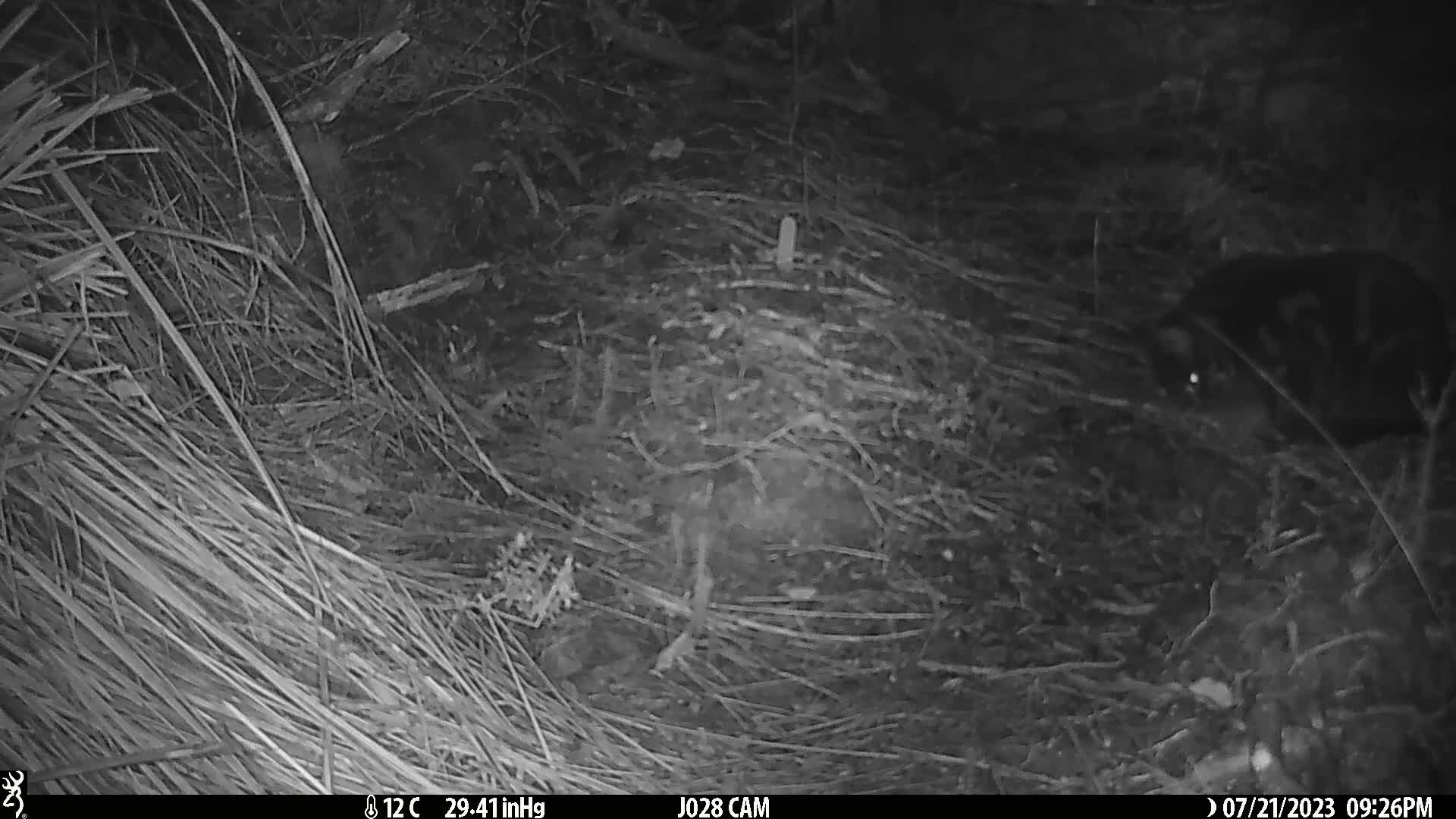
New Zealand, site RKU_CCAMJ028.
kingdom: Animalia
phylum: Chordata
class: Mammalia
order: Carnivora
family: Felidae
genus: Felis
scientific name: Felis catus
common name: domestic cat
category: cat